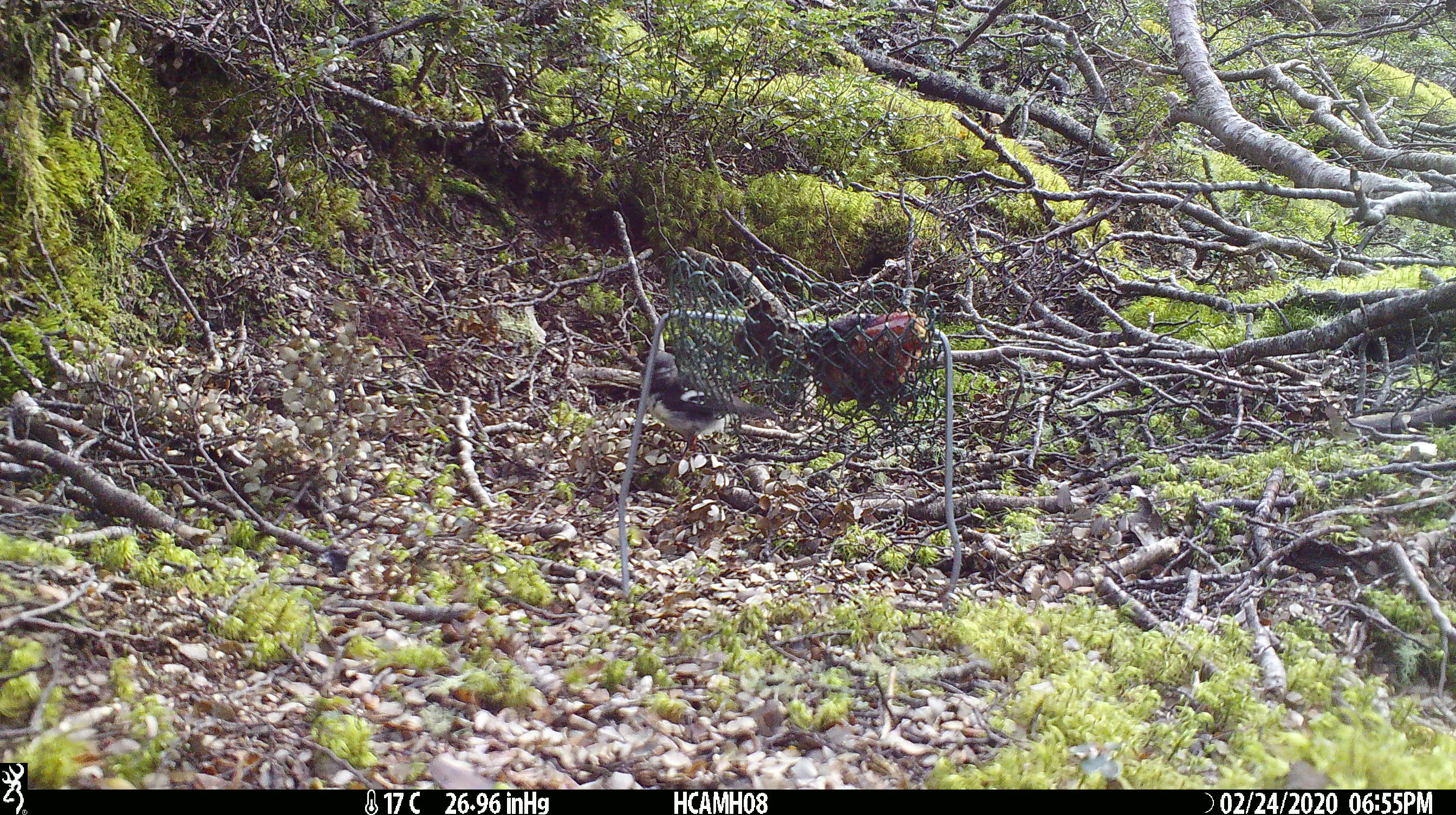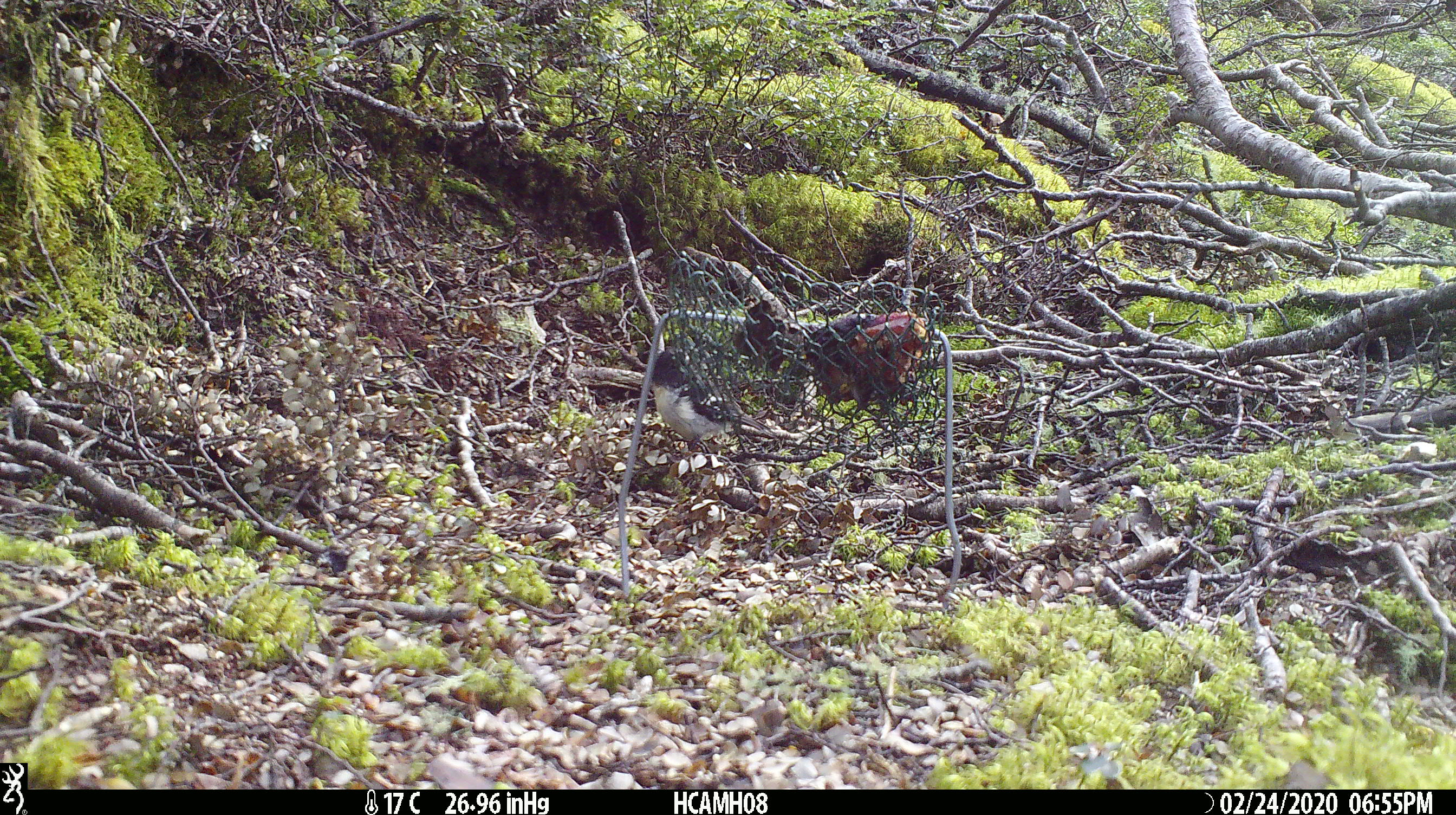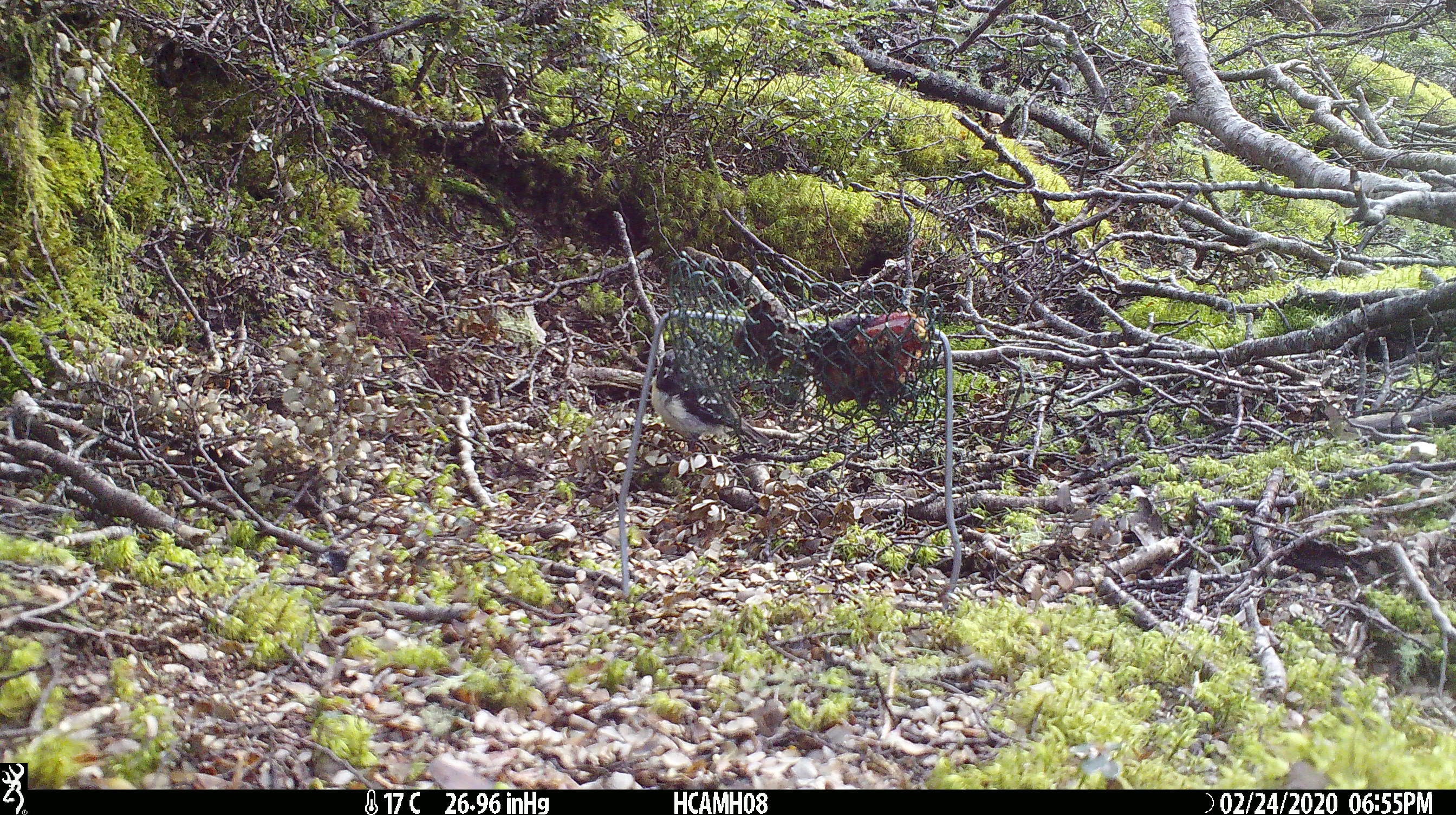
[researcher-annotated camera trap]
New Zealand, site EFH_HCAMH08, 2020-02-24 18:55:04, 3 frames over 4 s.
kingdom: Animalia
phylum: Chordata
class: Aves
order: Passeriformes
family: Petroicidae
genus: Petroica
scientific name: Petroica macrocephala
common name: tomtit